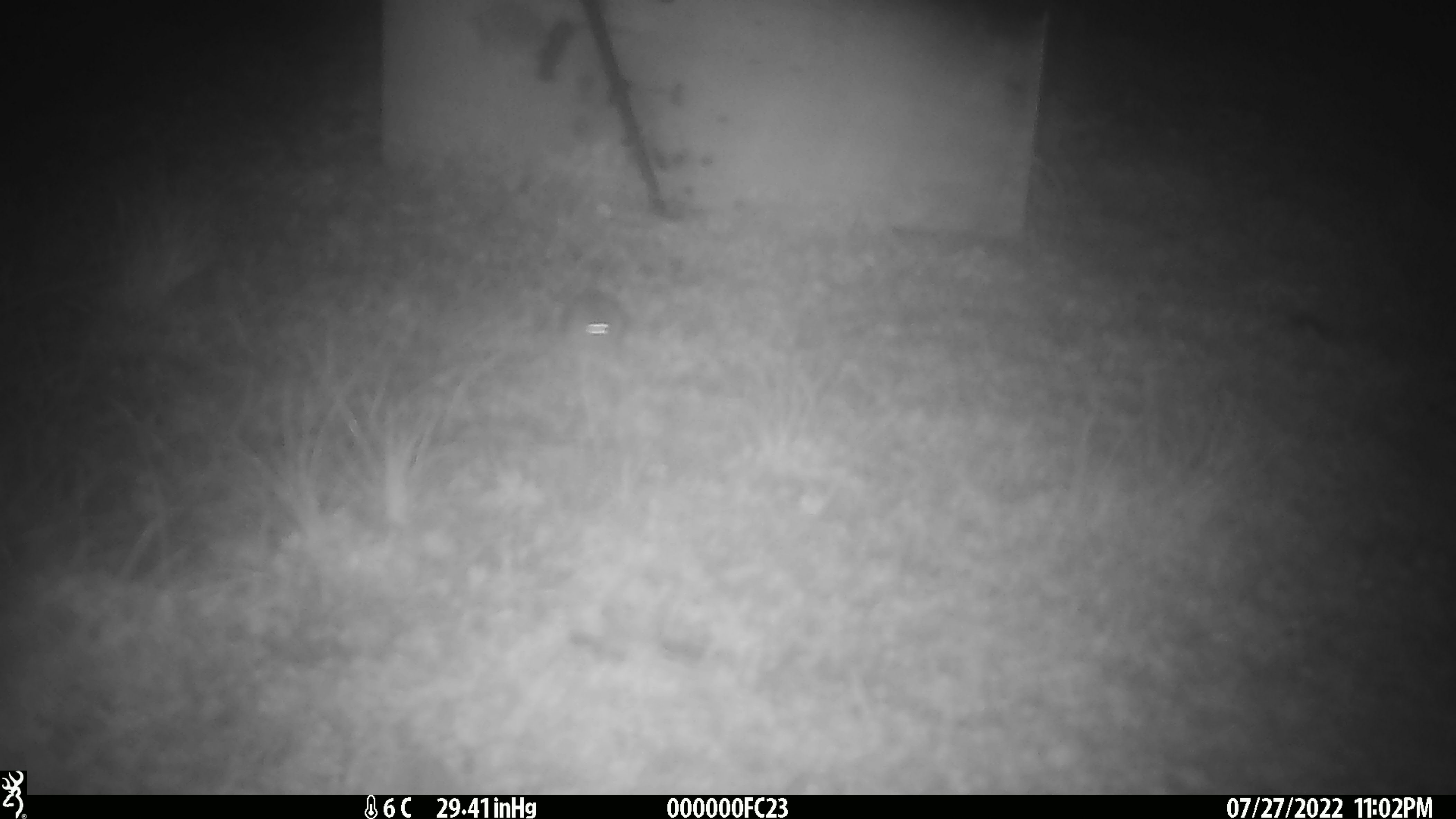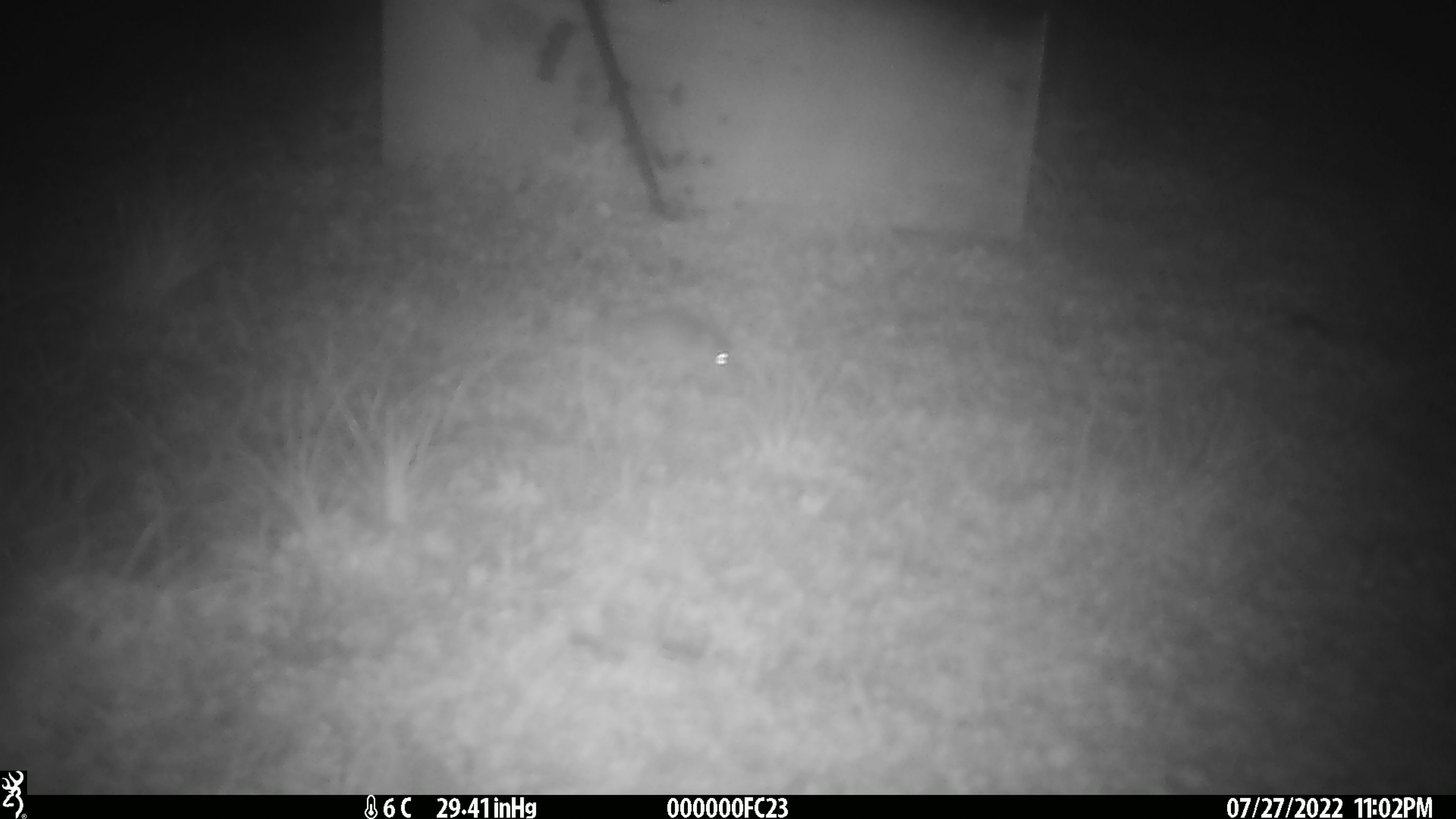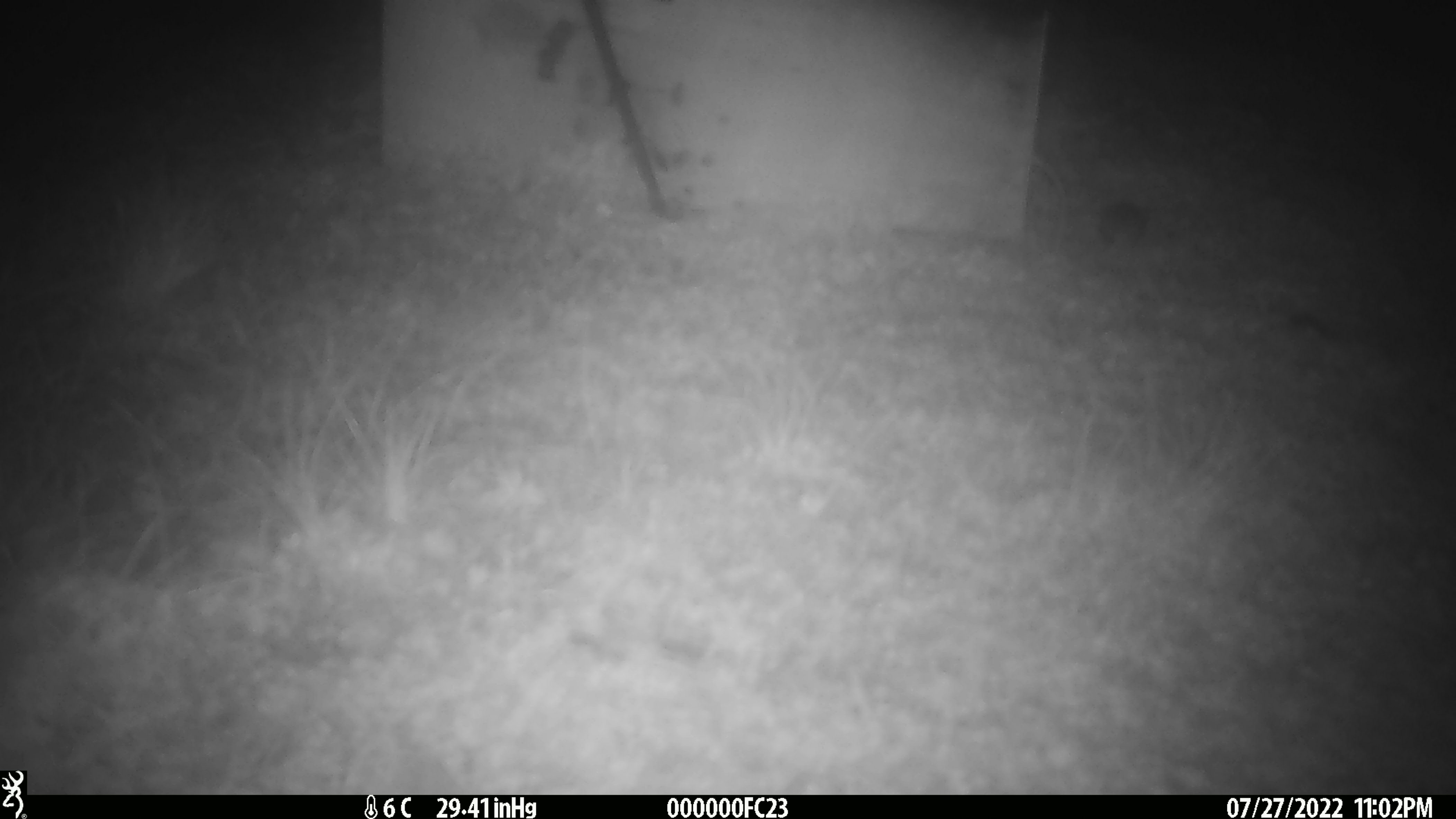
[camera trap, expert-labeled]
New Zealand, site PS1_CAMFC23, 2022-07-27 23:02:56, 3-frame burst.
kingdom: Animalia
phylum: Chordata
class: Mammalia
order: Rodentia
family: Muridae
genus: Mus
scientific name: Mus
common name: mouse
Mouse (Mus).